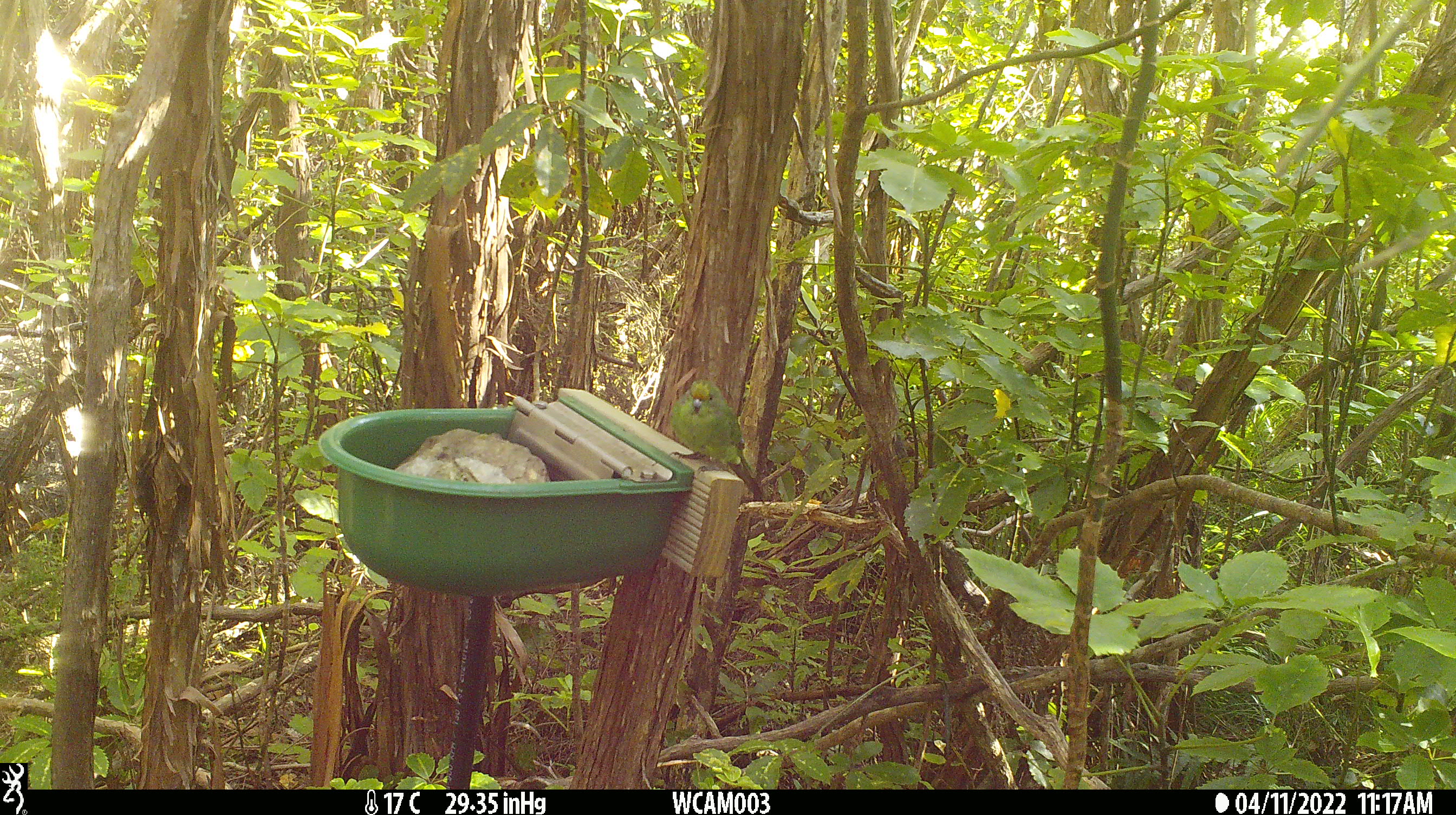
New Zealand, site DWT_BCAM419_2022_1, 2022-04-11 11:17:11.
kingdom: Animalia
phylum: Chordata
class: Aves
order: Psittaciformes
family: Psittaculidae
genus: Cyanoramphus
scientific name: Cyanoramphus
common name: parakeet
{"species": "parakeet (Cyanoramphus)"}